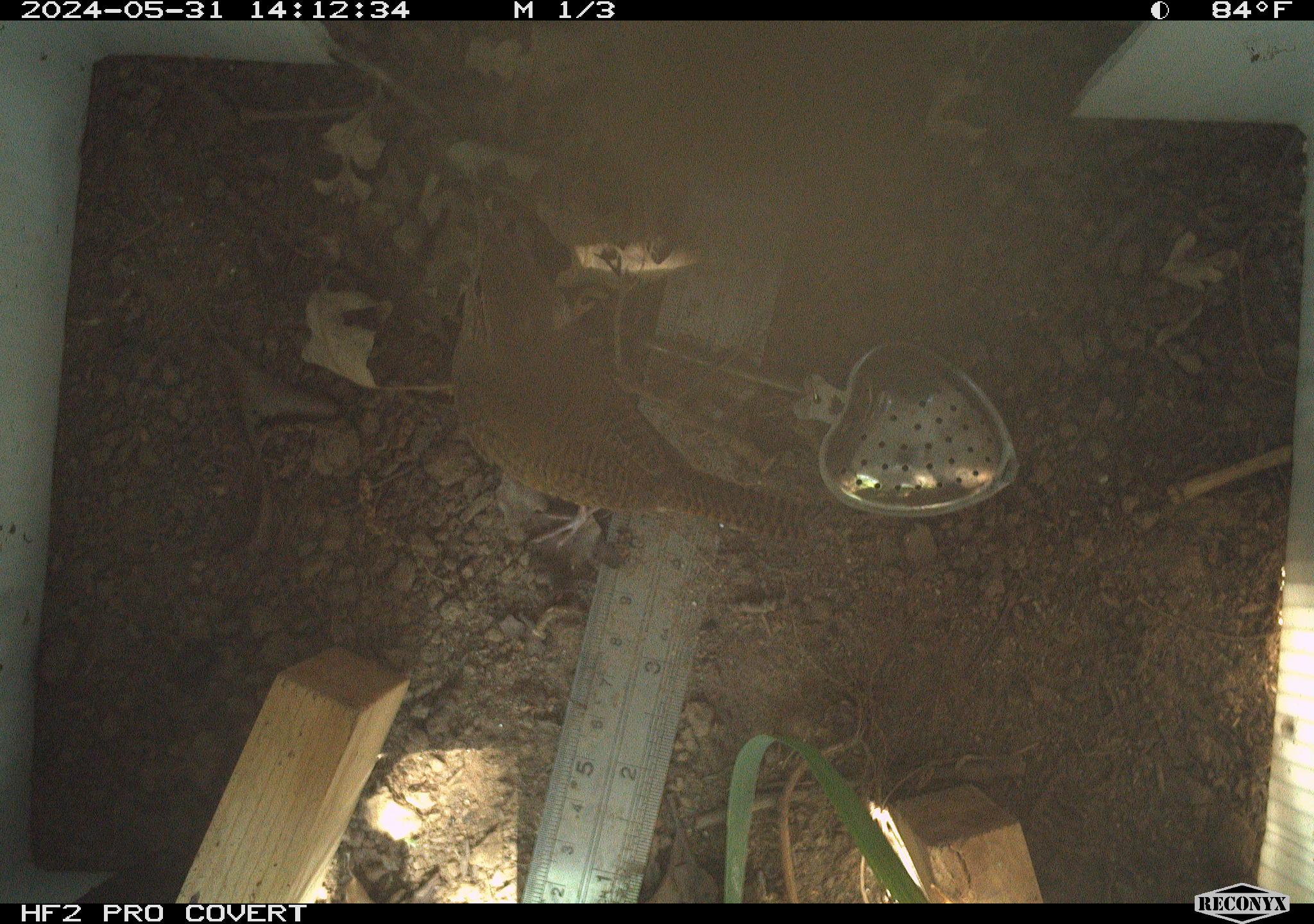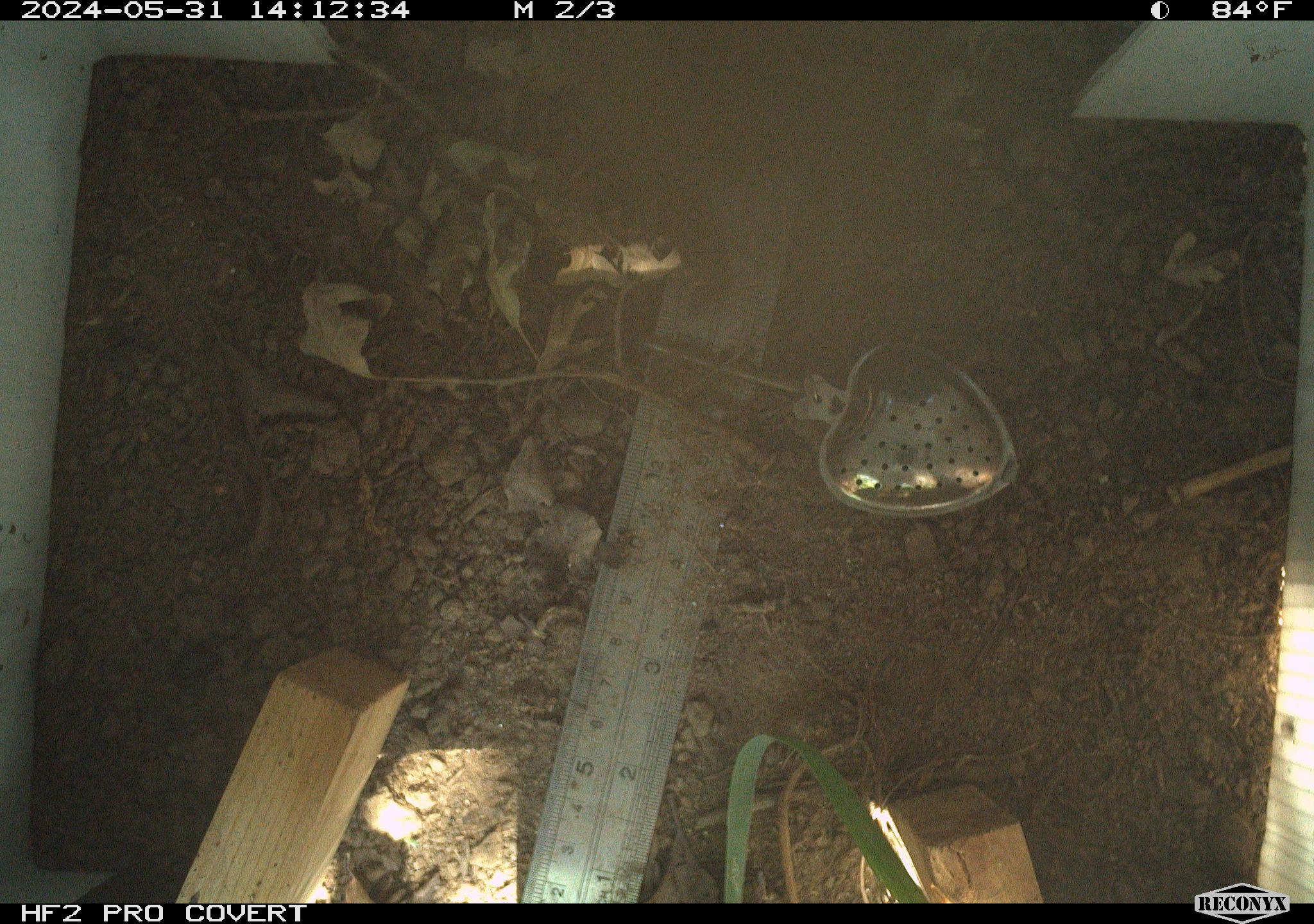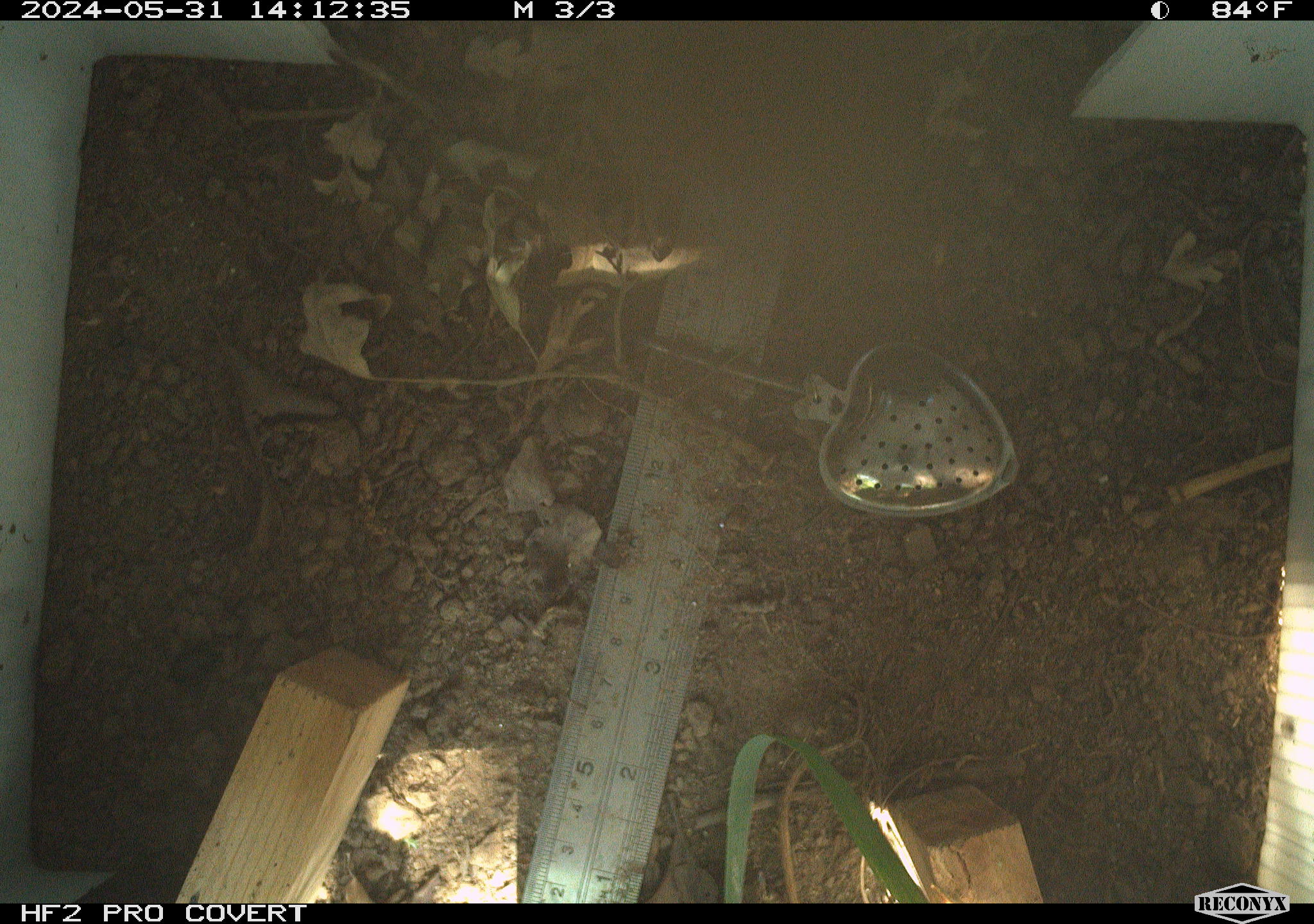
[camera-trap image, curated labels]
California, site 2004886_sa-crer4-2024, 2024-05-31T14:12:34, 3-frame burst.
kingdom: Animalia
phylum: Chordata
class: Aves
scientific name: Aves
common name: bird